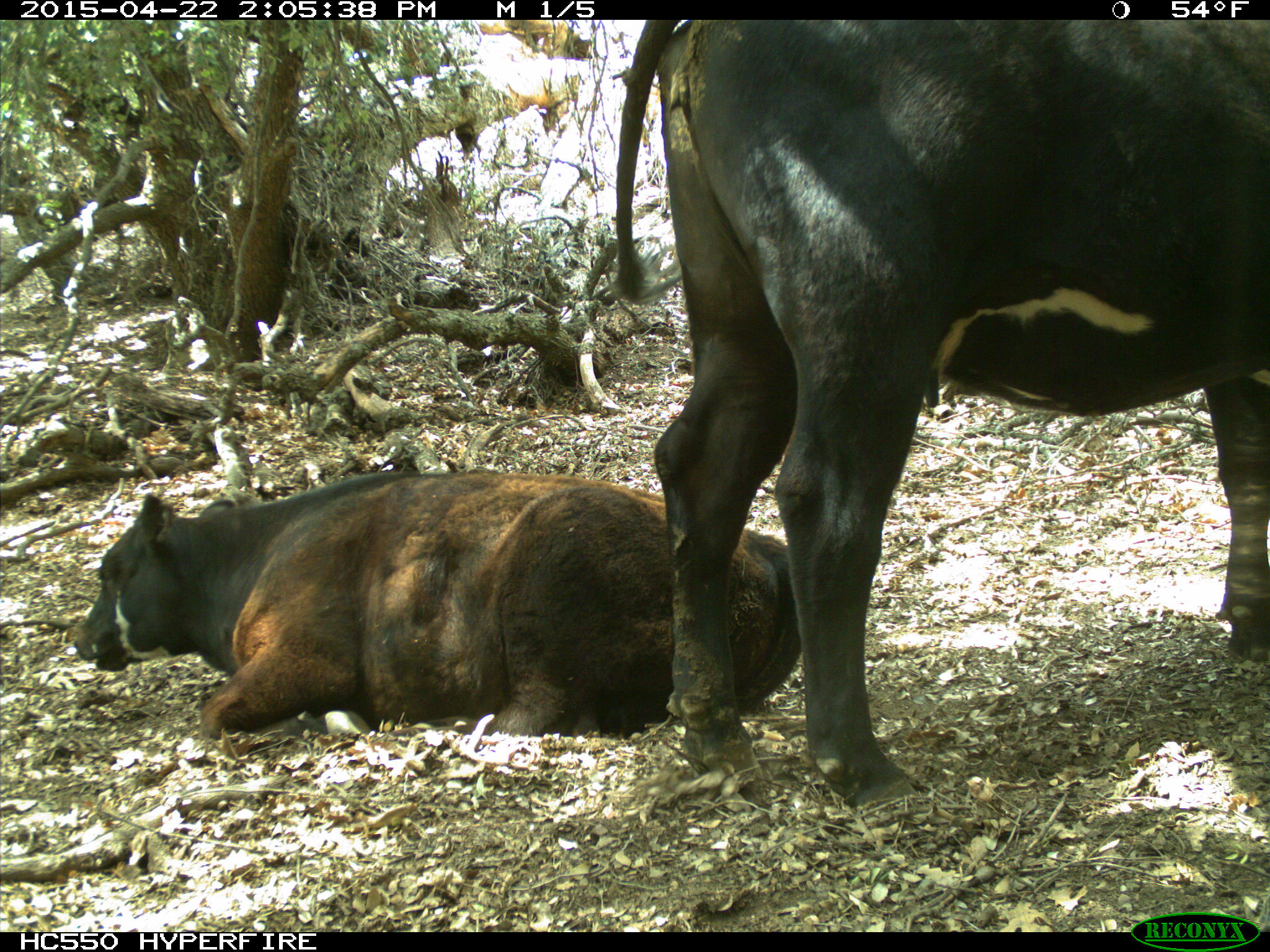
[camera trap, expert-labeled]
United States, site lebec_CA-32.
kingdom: Animalia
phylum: Chordata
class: Mammalia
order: Artiodactyla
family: Bovidae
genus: Bos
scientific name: Bos taurus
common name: domestic cow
Bos taurus (domestic cow).